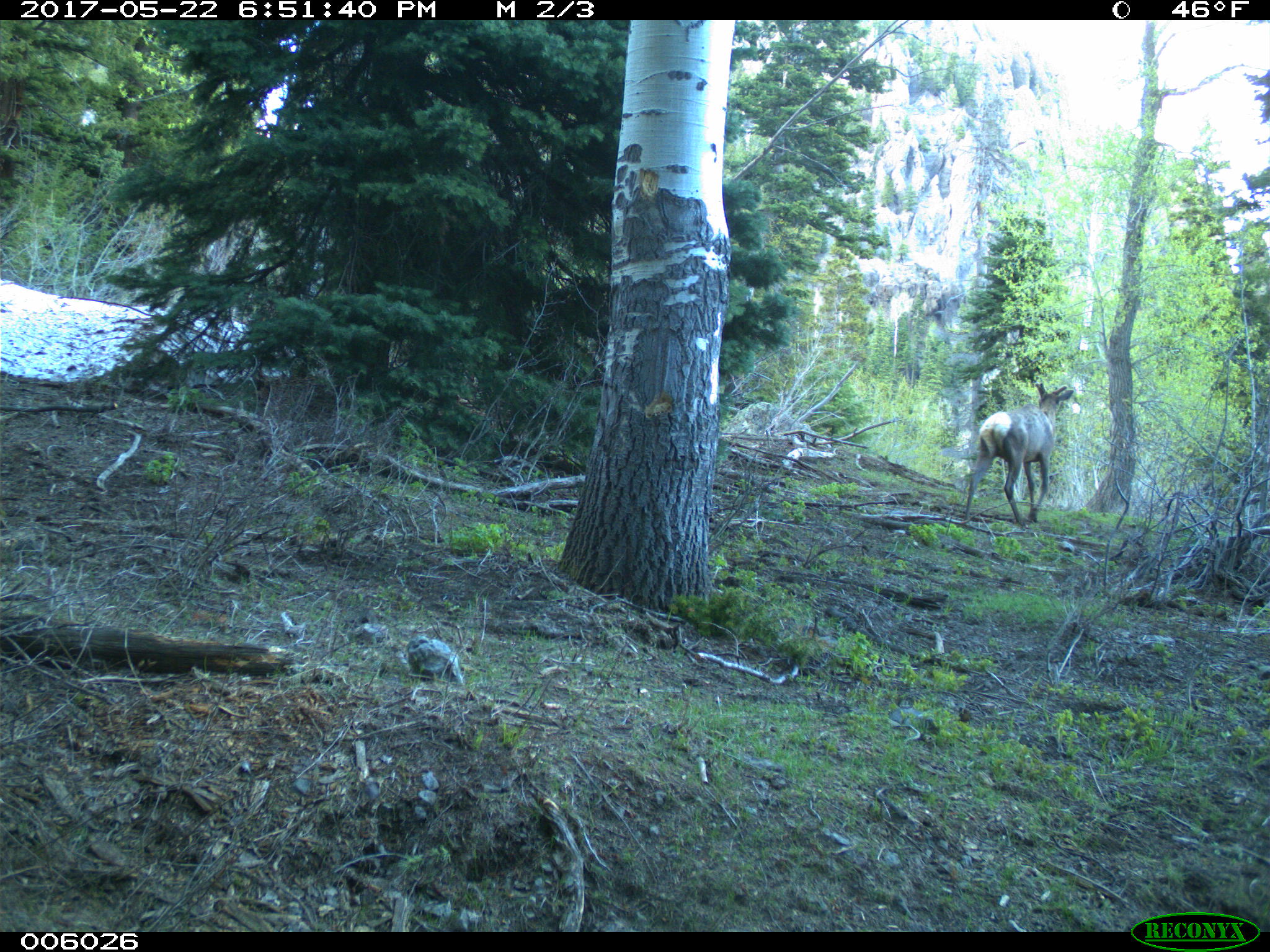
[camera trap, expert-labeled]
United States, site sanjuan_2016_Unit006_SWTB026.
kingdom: Animalia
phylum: Chordata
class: Mammalia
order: Artiodactyla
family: Cervidae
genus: Cervus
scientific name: Cervus elaphus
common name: red deer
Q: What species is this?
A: Cervus elaphus (red deer).